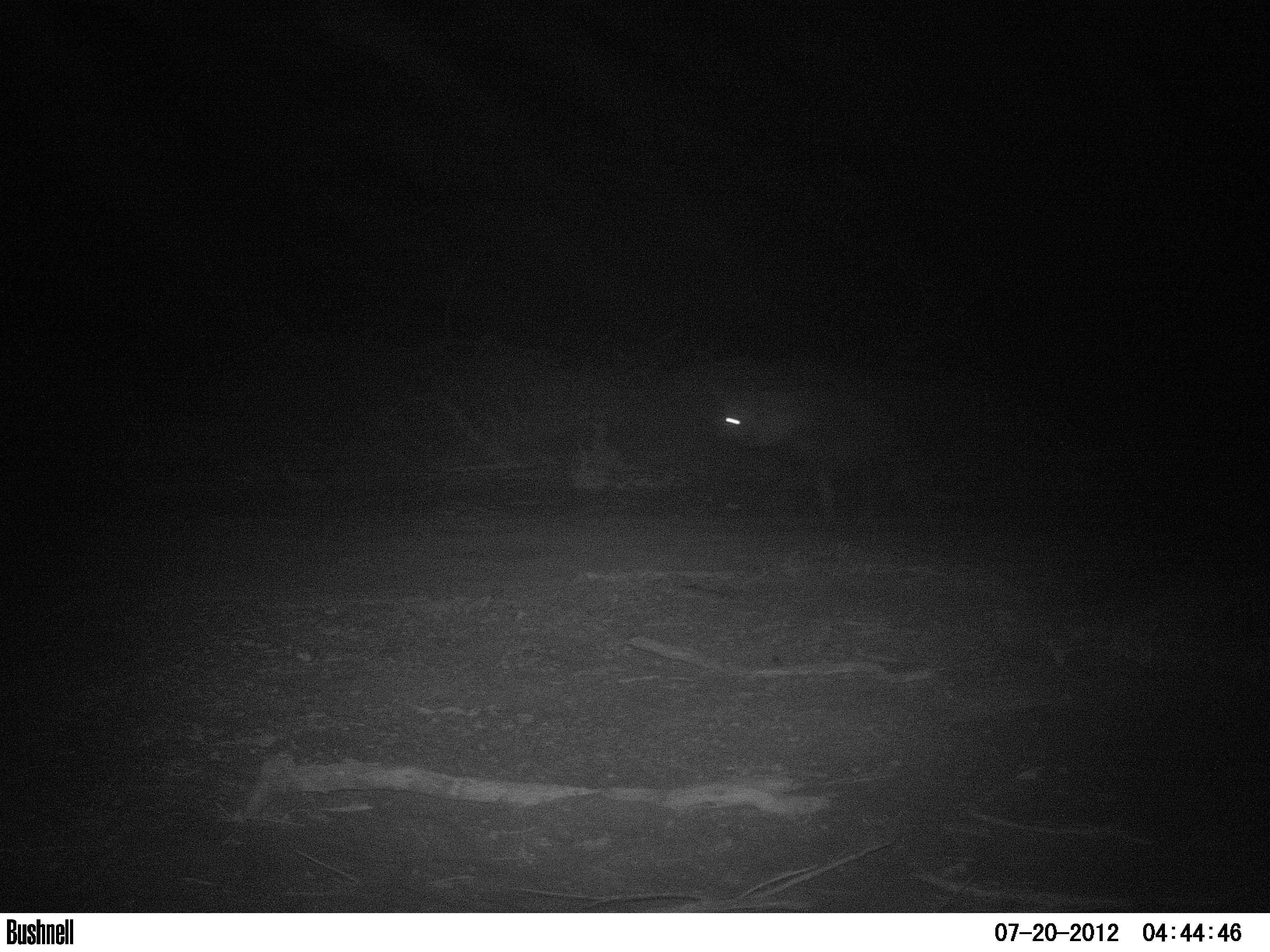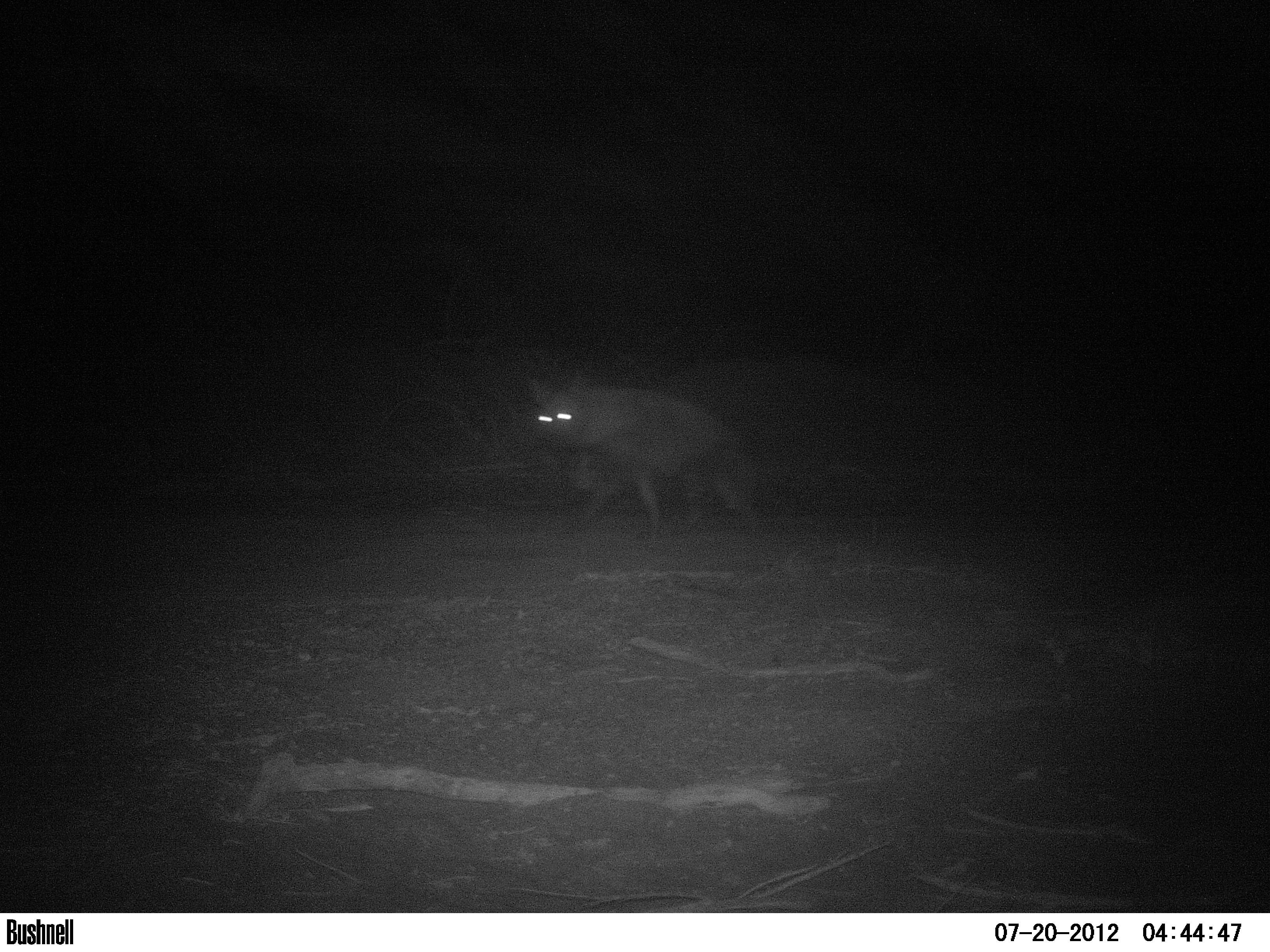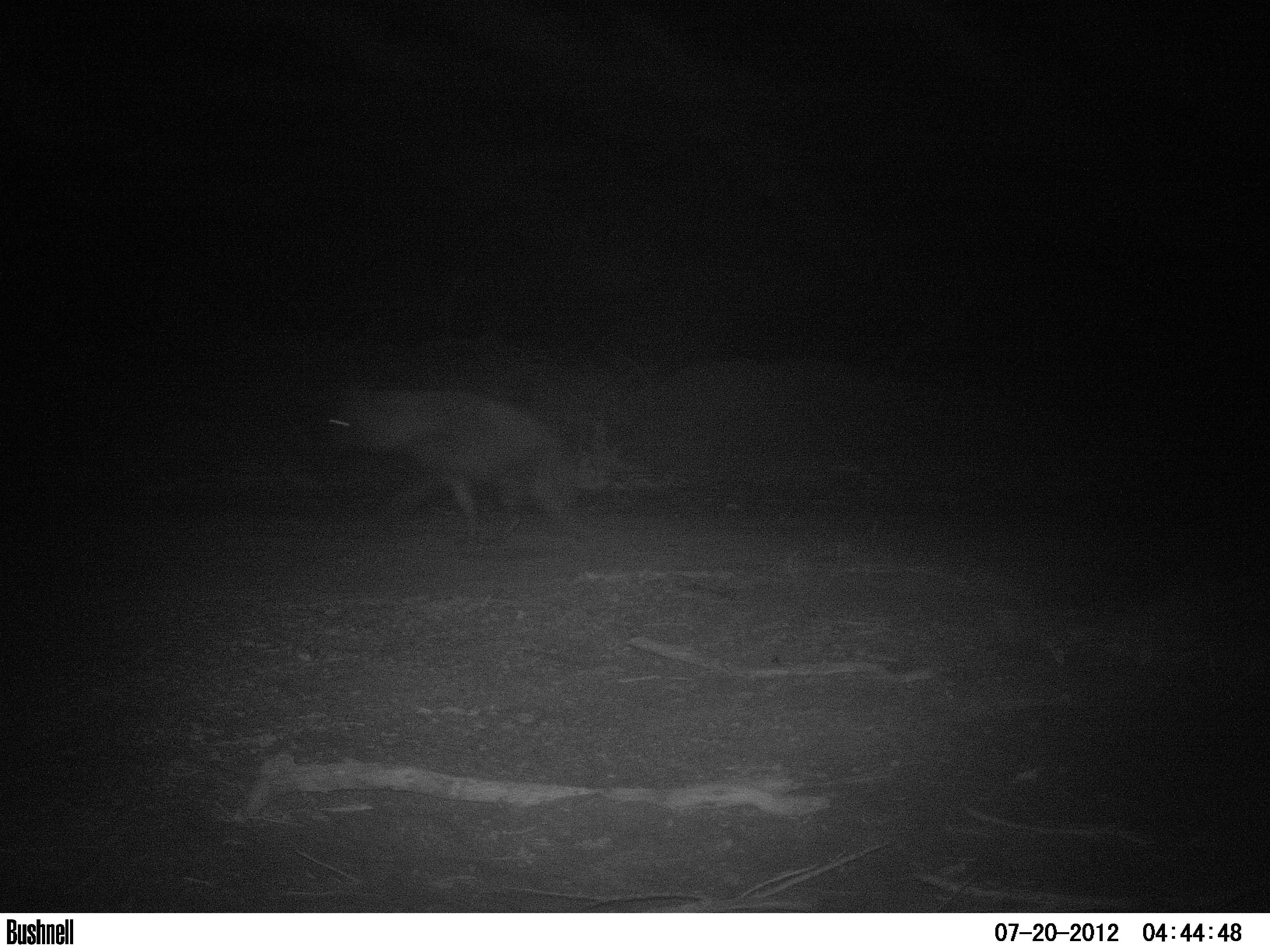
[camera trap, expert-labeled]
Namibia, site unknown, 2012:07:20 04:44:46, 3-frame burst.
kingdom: Animalia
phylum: Chordata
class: Mammalia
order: Carnivora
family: Hyaenidae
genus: Parahyaena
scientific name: Parahyaena brunnea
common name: brown hyena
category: hyaena brunnea